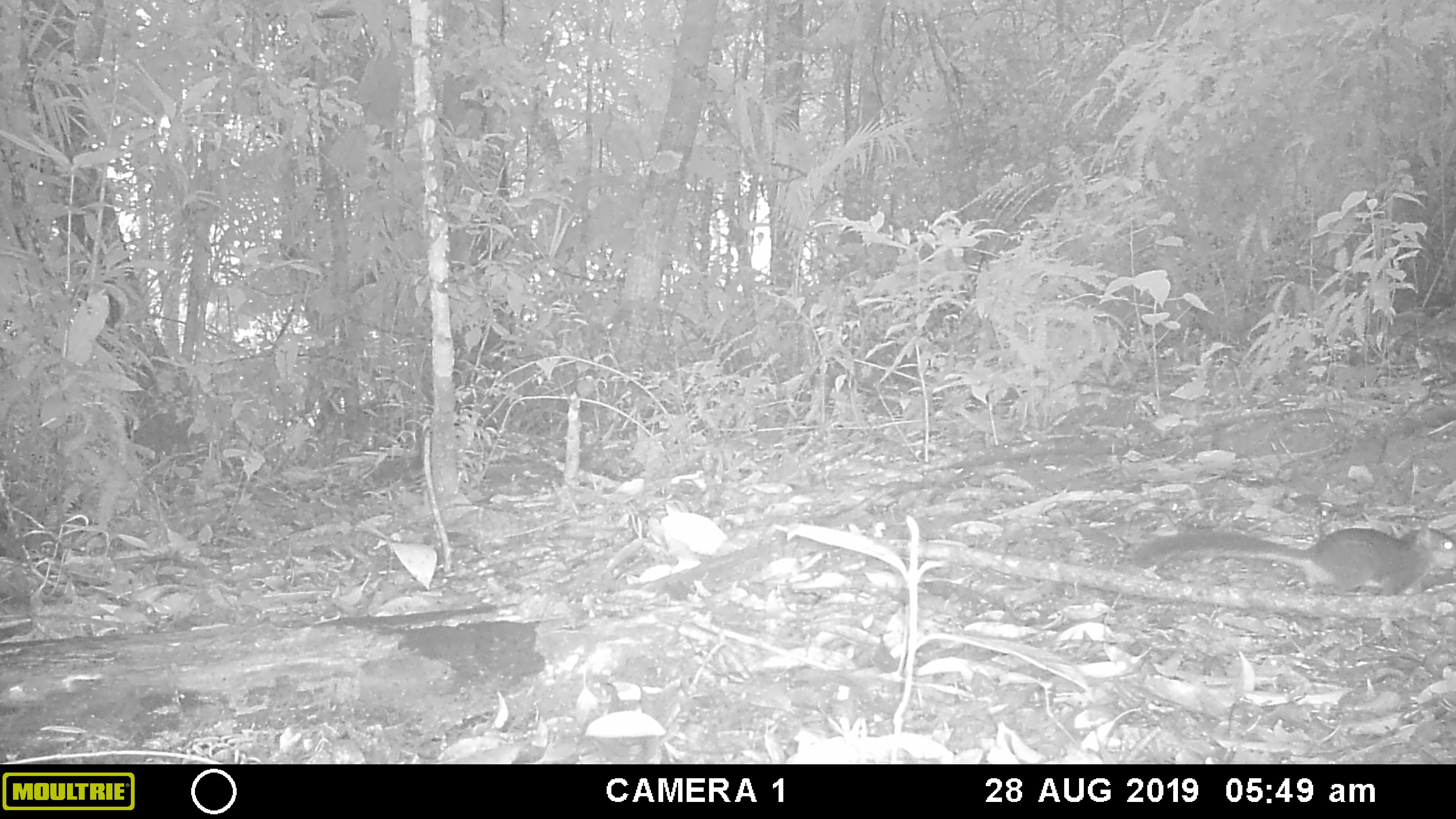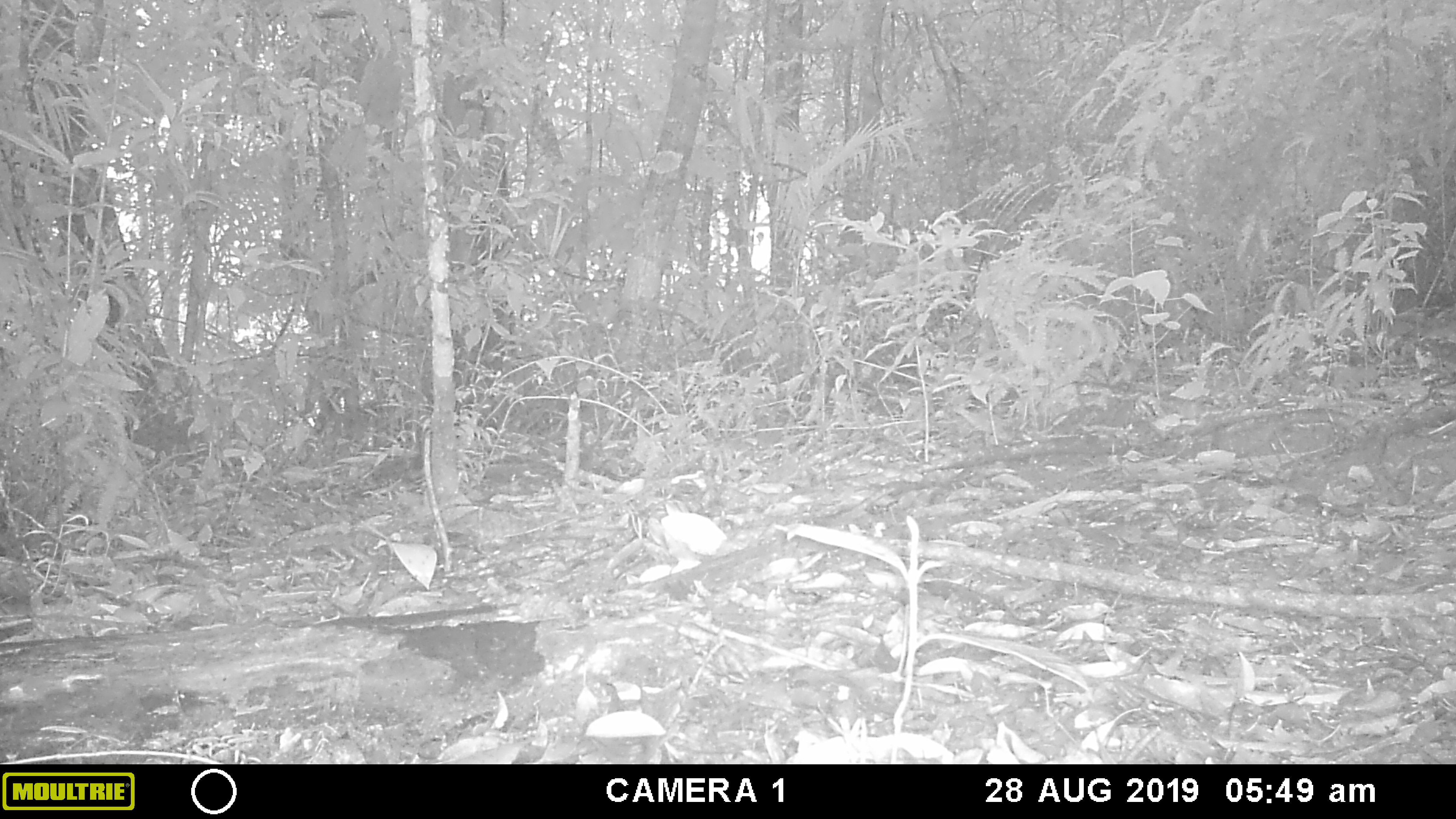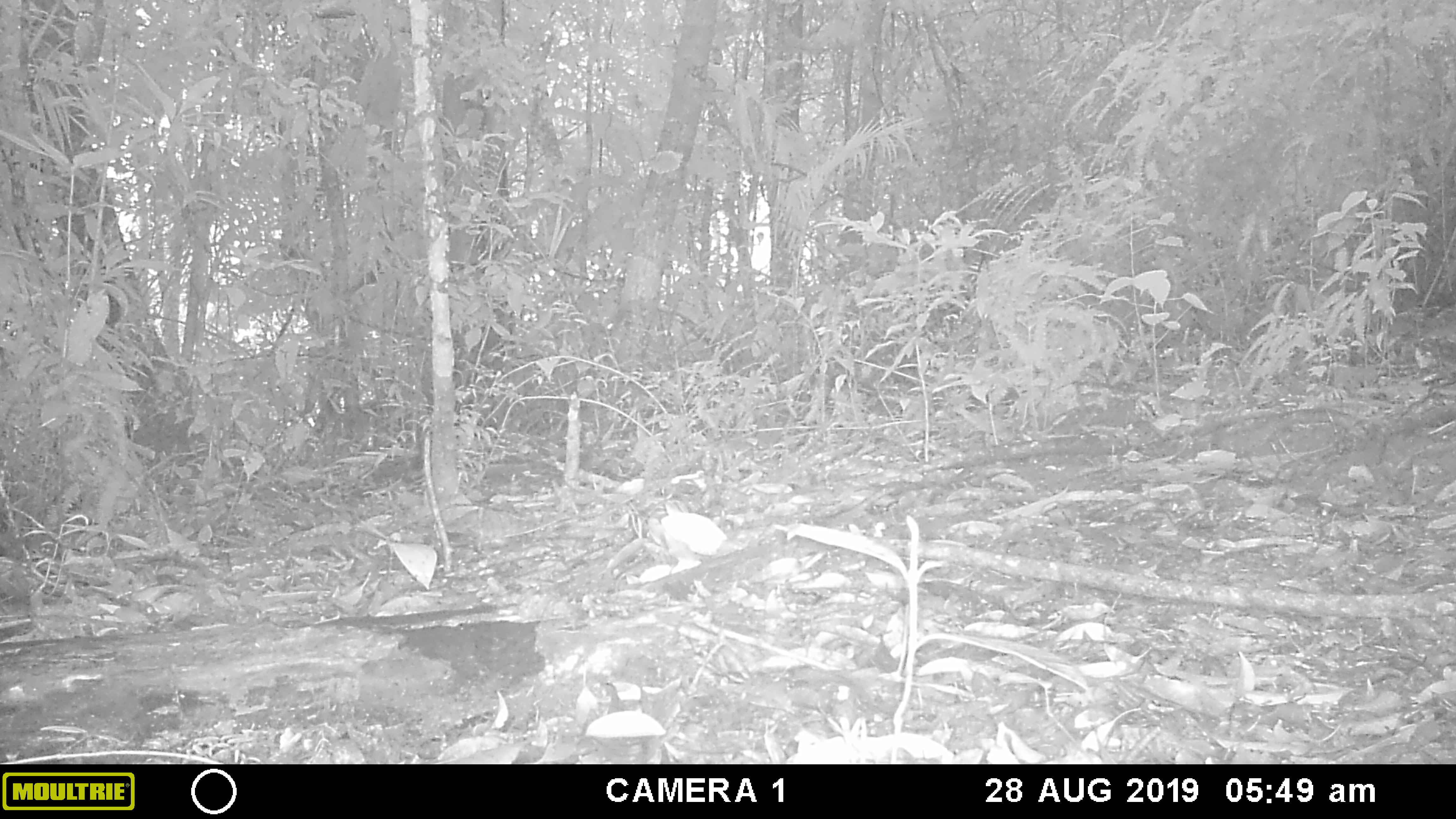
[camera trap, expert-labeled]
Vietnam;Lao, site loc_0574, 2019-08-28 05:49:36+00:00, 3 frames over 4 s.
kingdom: Animalia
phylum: Chordata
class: Mammalia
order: Scandentia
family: Tupaiidae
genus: Tupaia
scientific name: Tupaia belangeri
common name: northern treeshrew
Northern treeshrew (Tupaia belangeri). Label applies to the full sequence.